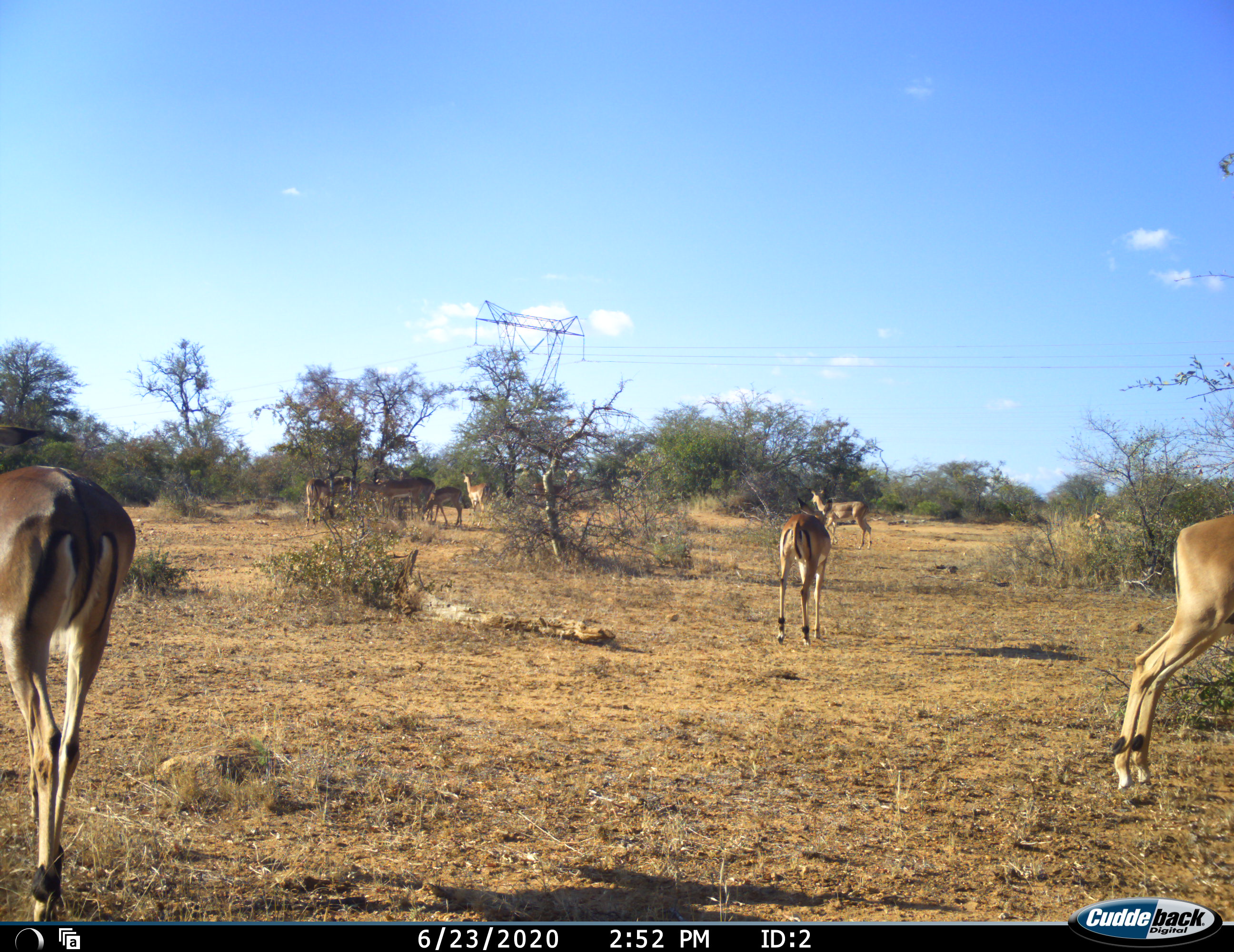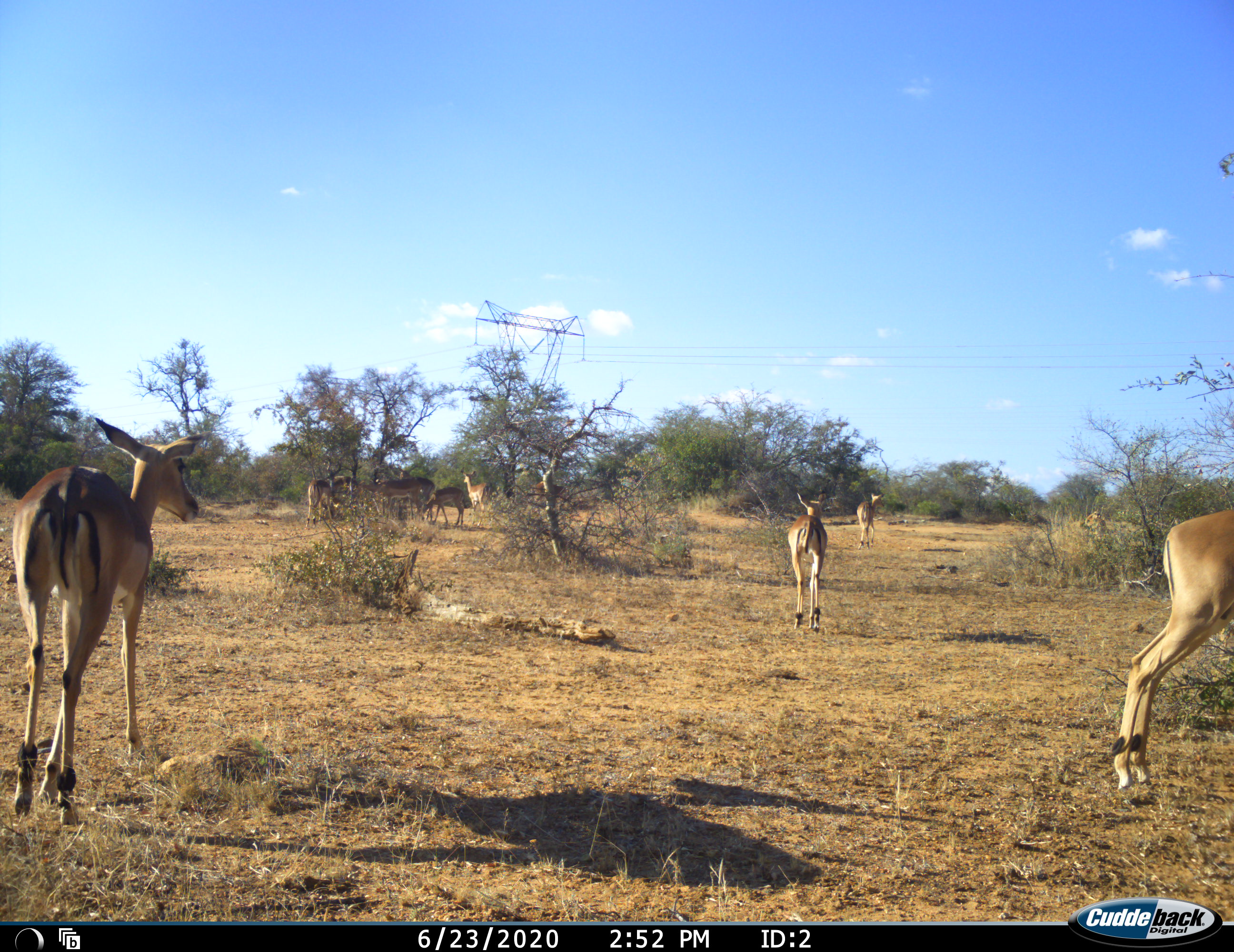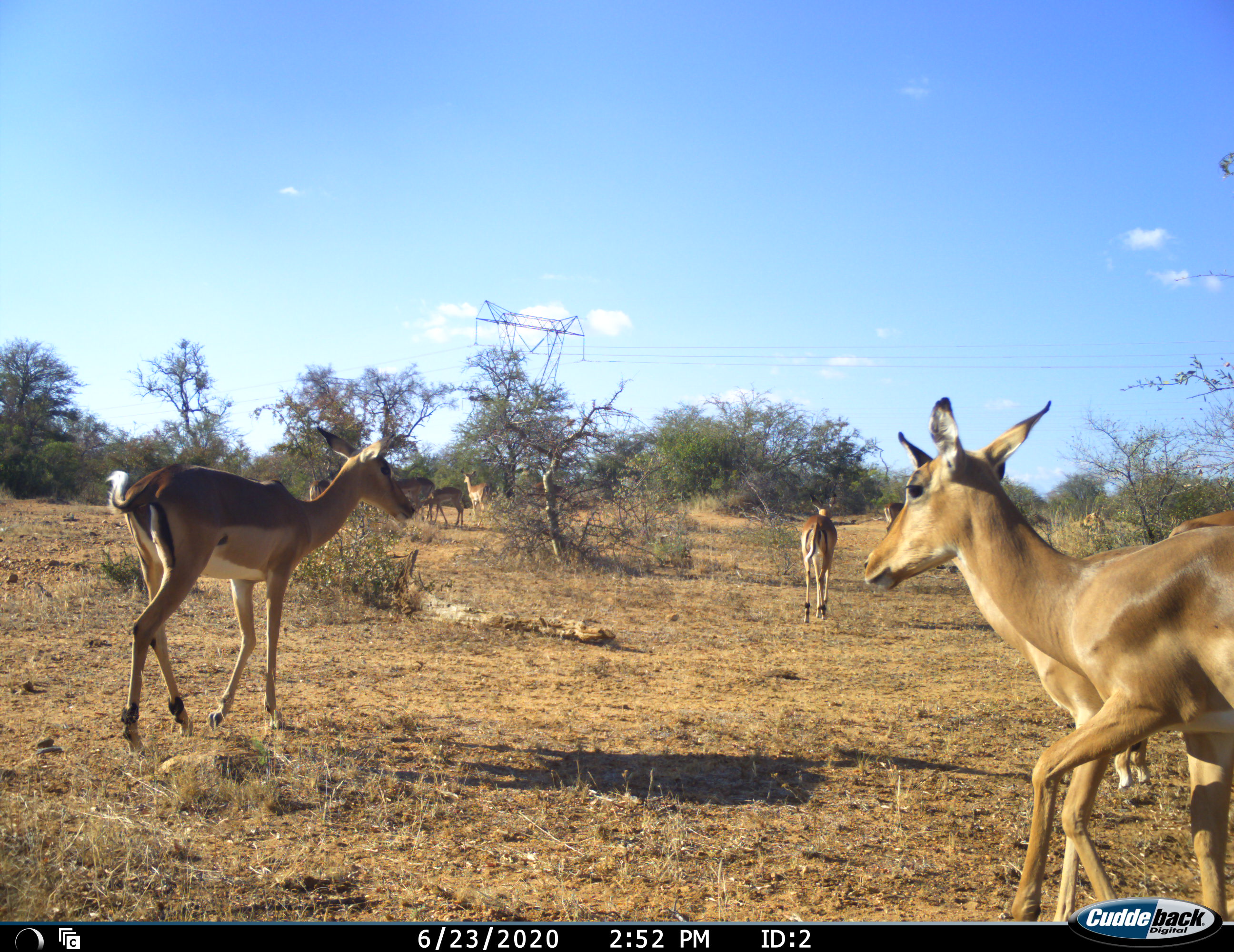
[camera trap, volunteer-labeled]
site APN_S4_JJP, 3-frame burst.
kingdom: Animalia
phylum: Chordata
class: Mammalia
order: Artiodactyla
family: Bovidae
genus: Aepyceros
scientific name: Aepyceros melampus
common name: impala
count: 11-50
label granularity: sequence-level